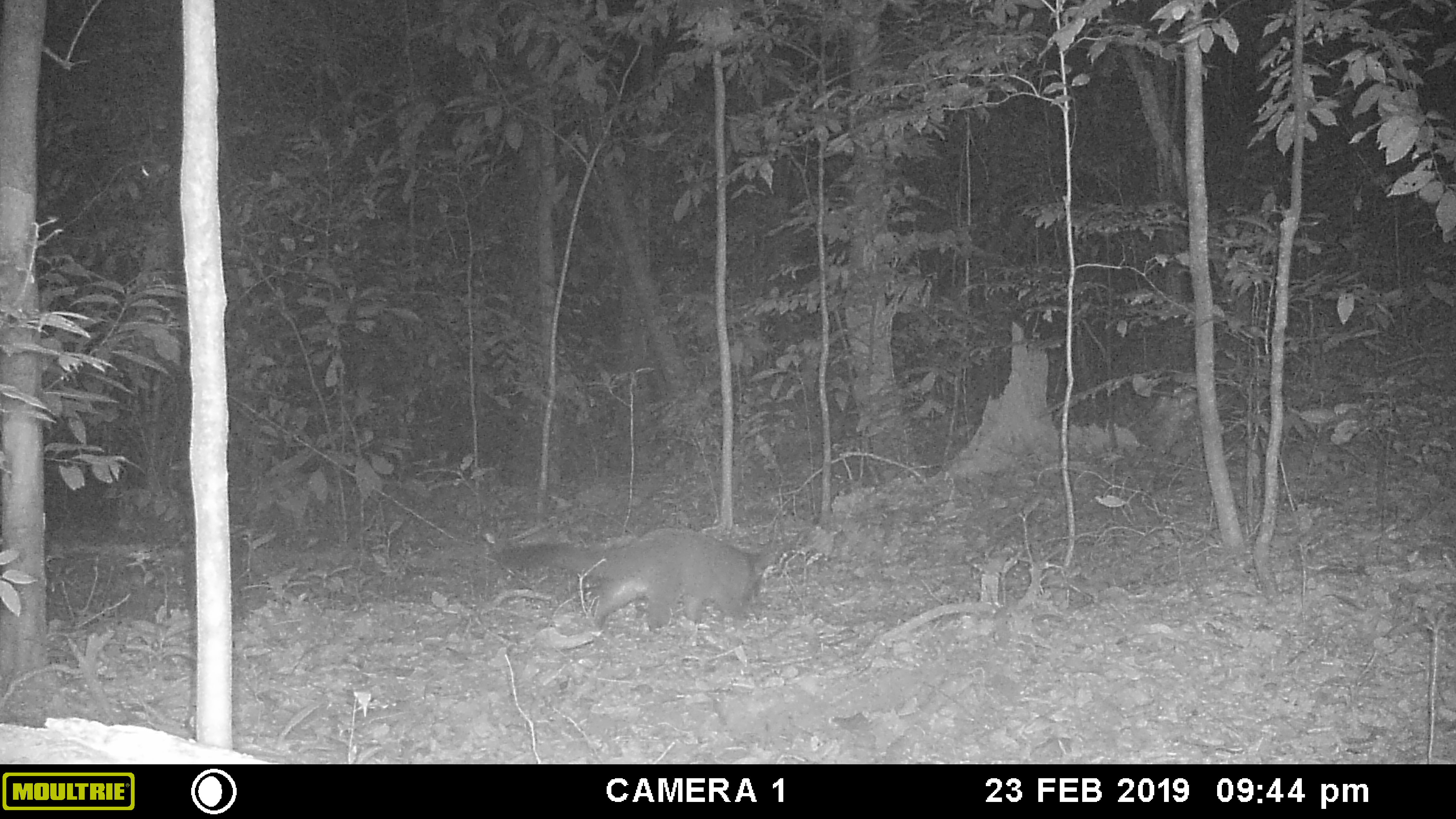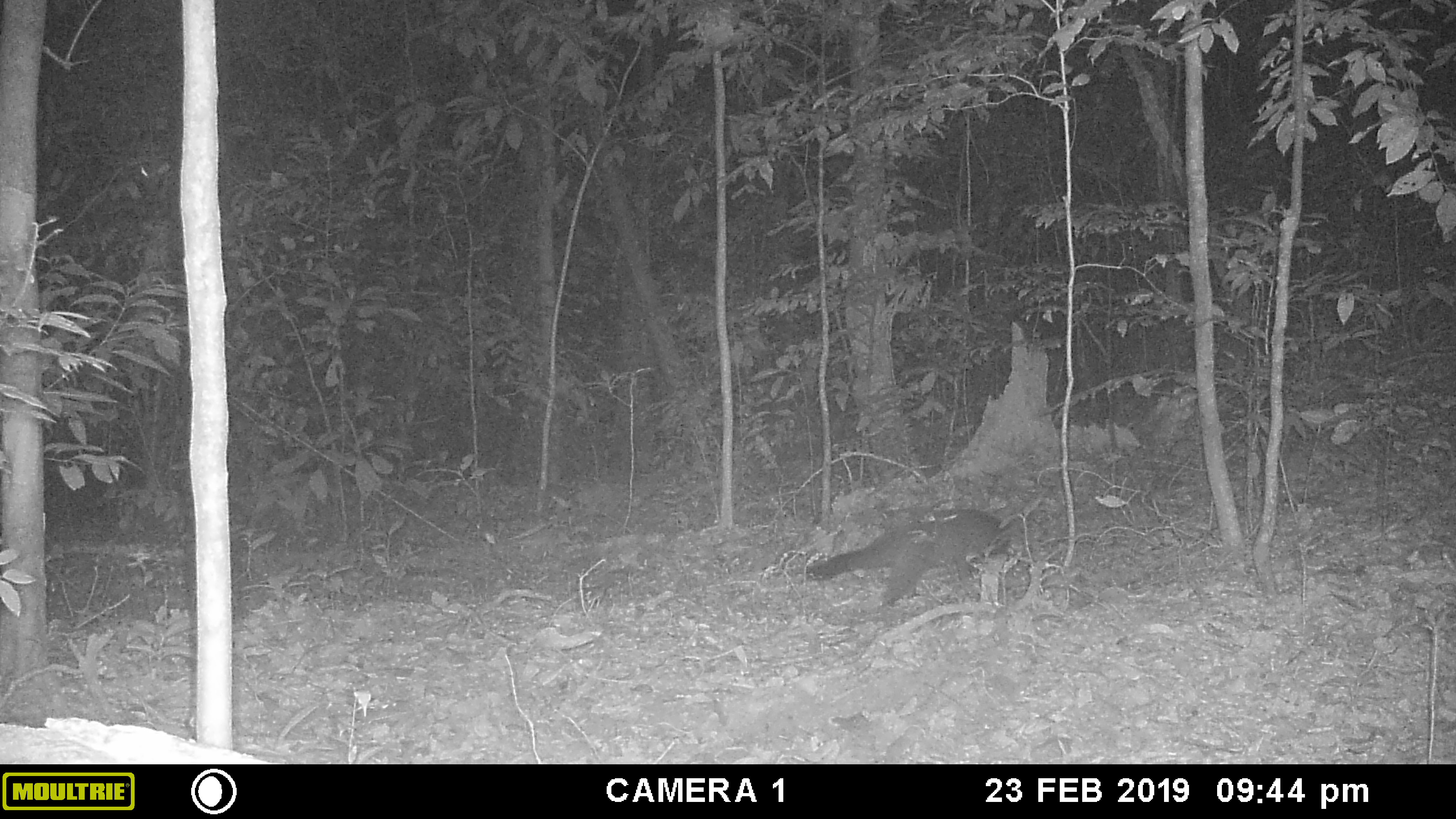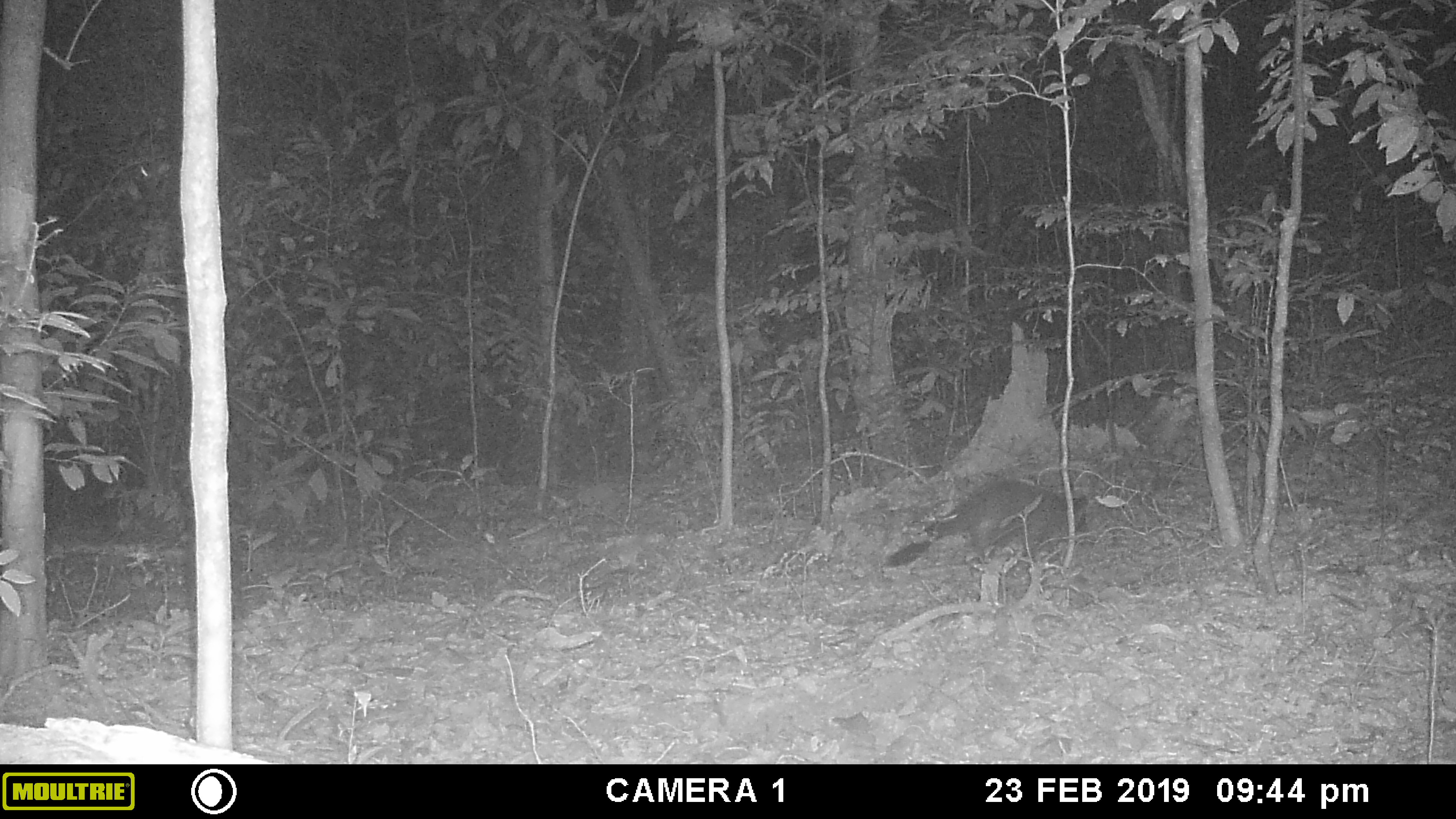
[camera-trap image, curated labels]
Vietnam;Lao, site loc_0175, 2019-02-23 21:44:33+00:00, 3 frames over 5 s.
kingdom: Animalia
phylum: Chordata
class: Mammalia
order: Carnivora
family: Viverridae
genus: Paguma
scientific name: Paguma larvata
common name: masked palm civet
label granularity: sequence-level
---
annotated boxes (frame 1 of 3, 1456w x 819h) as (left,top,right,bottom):
masked palm civet: (493,526,778,630)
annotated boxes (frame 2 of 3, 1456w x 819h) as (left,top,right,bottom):
masked palm civet: (805,508,1011,607)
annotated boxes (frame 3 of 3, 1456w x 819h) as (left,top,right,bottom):
masked palm civet: (883,477,1090,567)